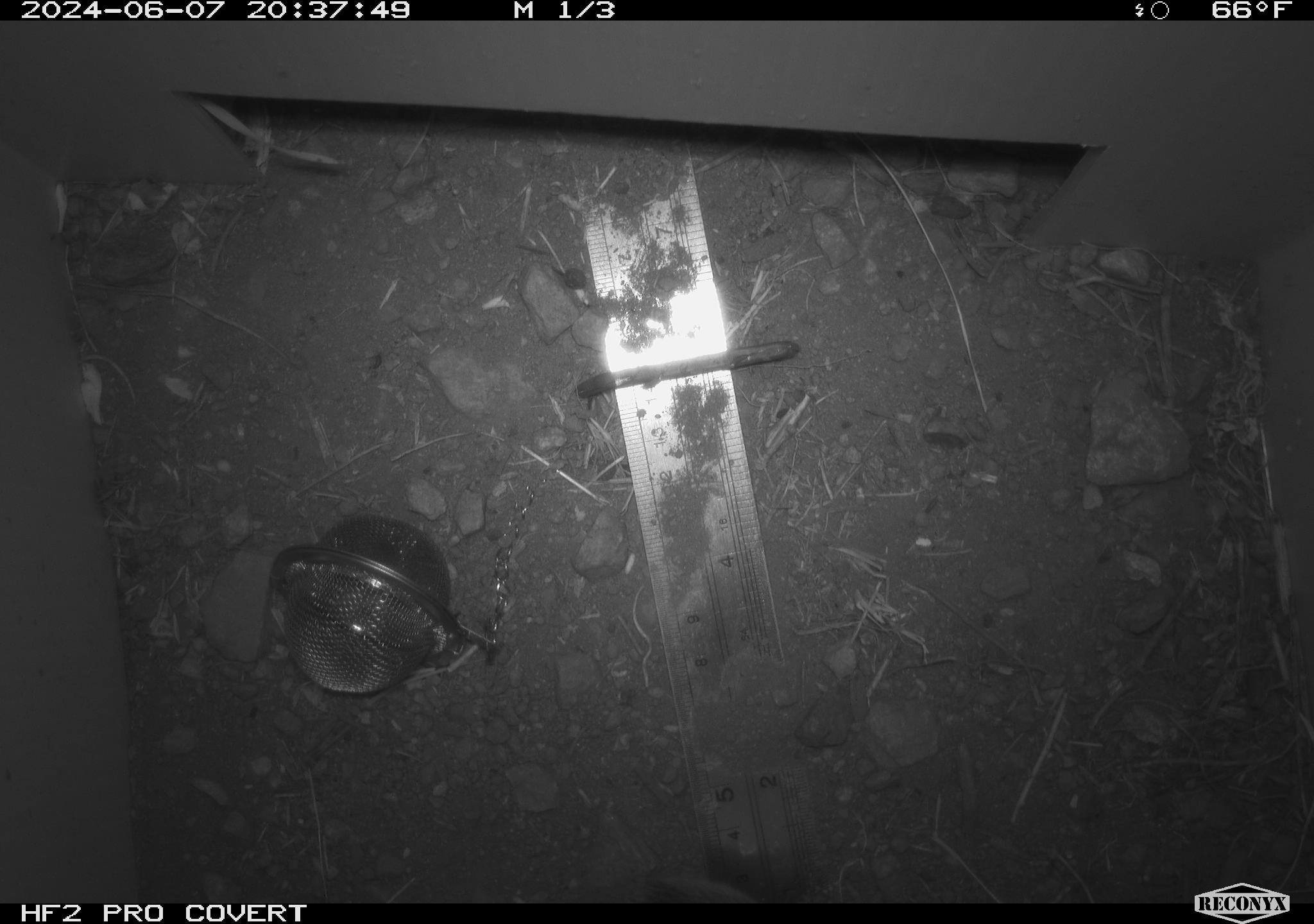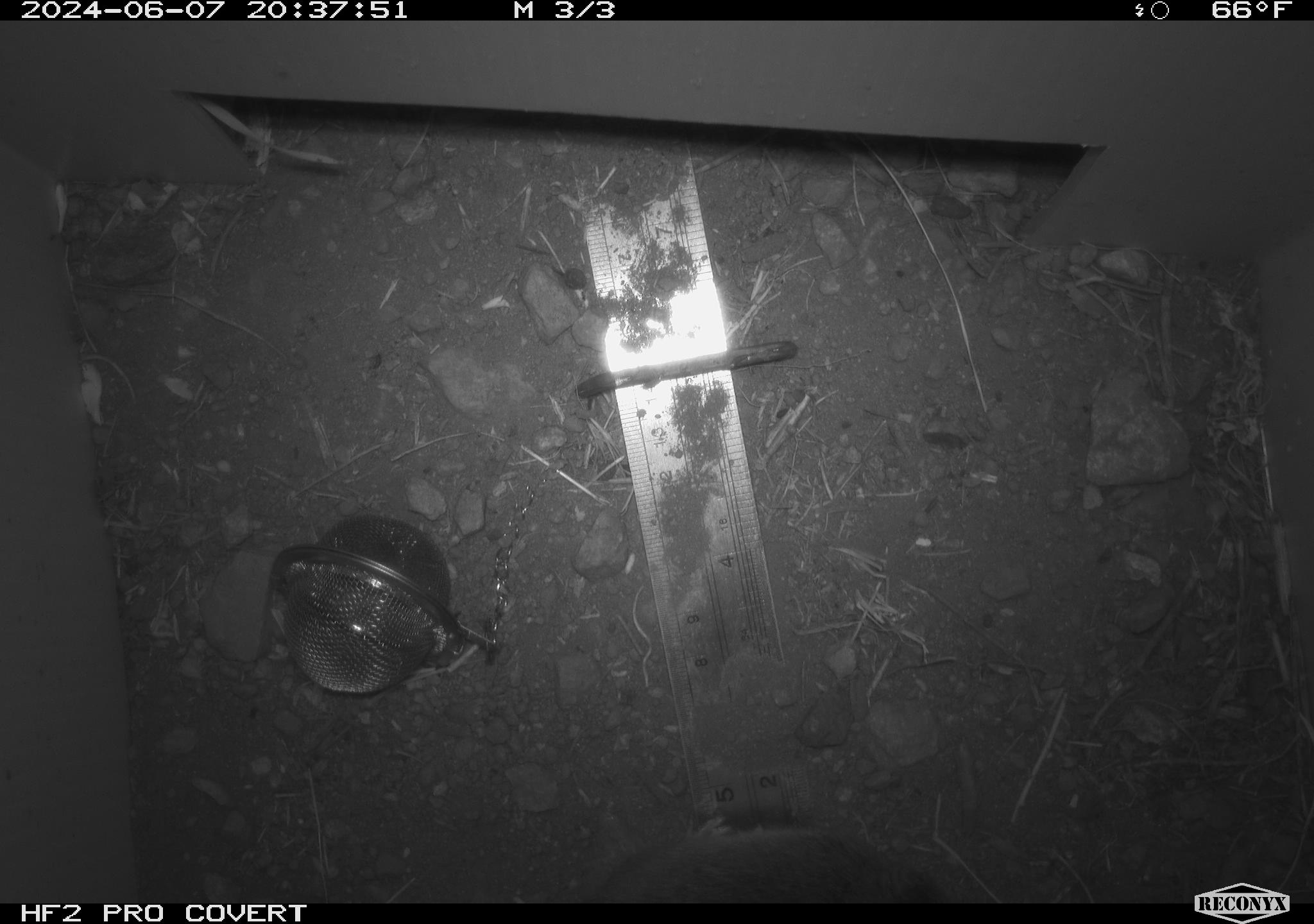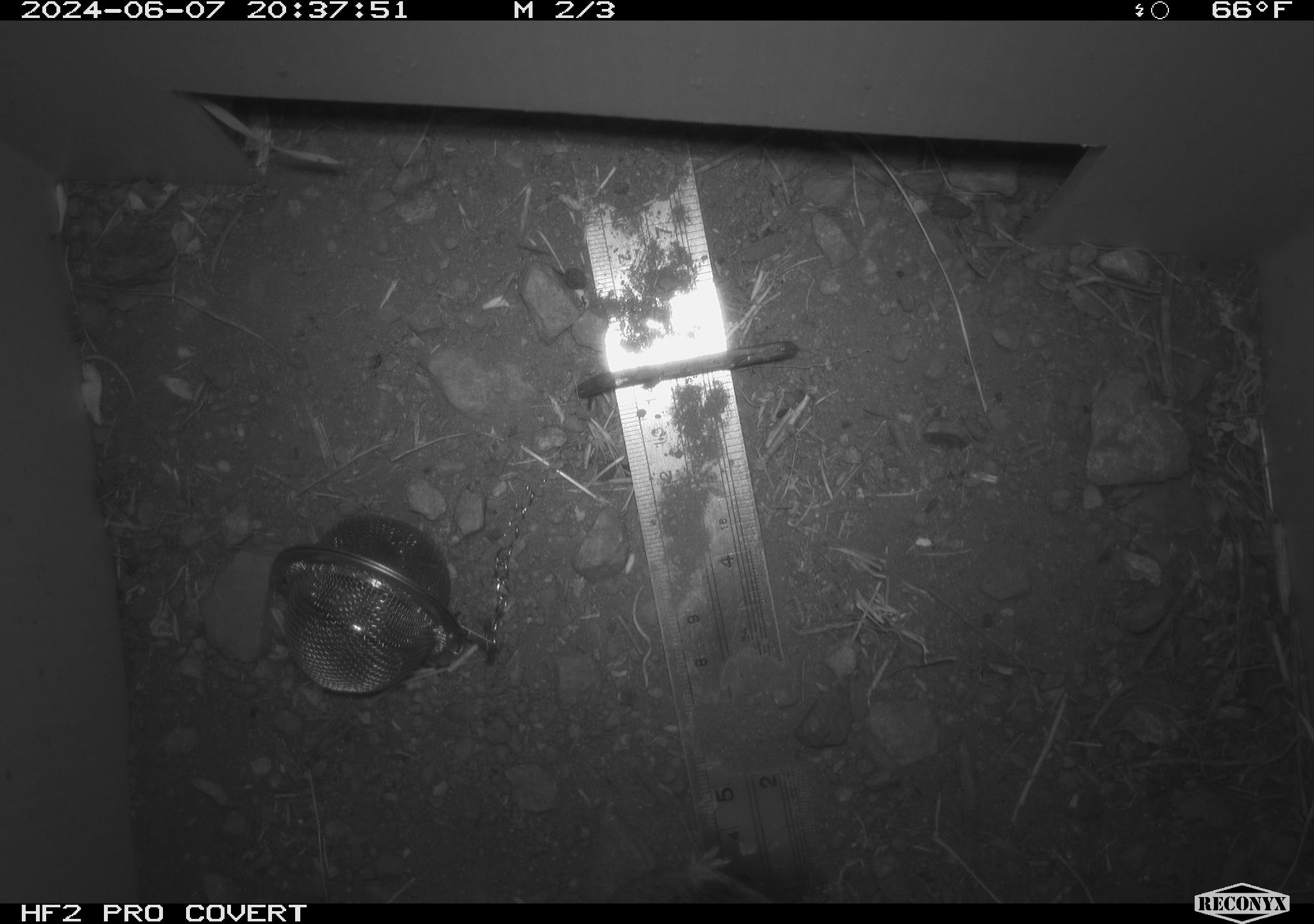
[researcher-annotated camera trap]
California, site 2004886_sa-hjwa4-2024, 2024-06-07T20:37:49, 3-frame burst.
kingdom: Animalia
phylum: Chordata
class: Mammalia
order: Rodentia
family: Cricetidae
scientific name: Cricetidae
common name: hamsters, voles, lemmings, and allies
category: cricetidae family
Cricetidae family (hamsters, voles, lemmings, and allies) (Cricetidae).